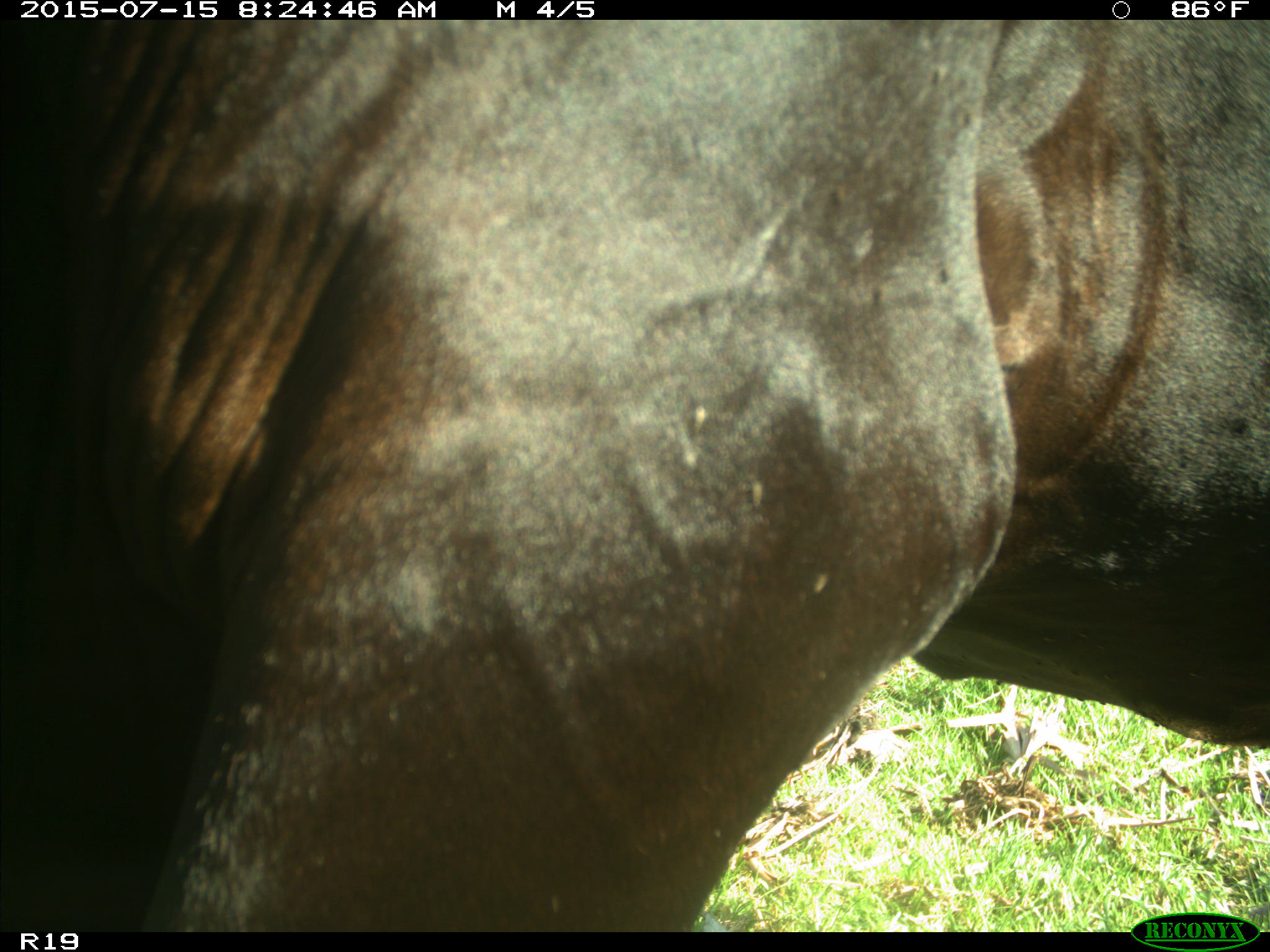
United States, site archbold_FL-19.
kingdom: Animalia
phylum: Chordata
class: Mammalia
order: Artiodactyla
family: Bovidae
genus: Bos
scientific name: Bos taurus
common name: domestic cow